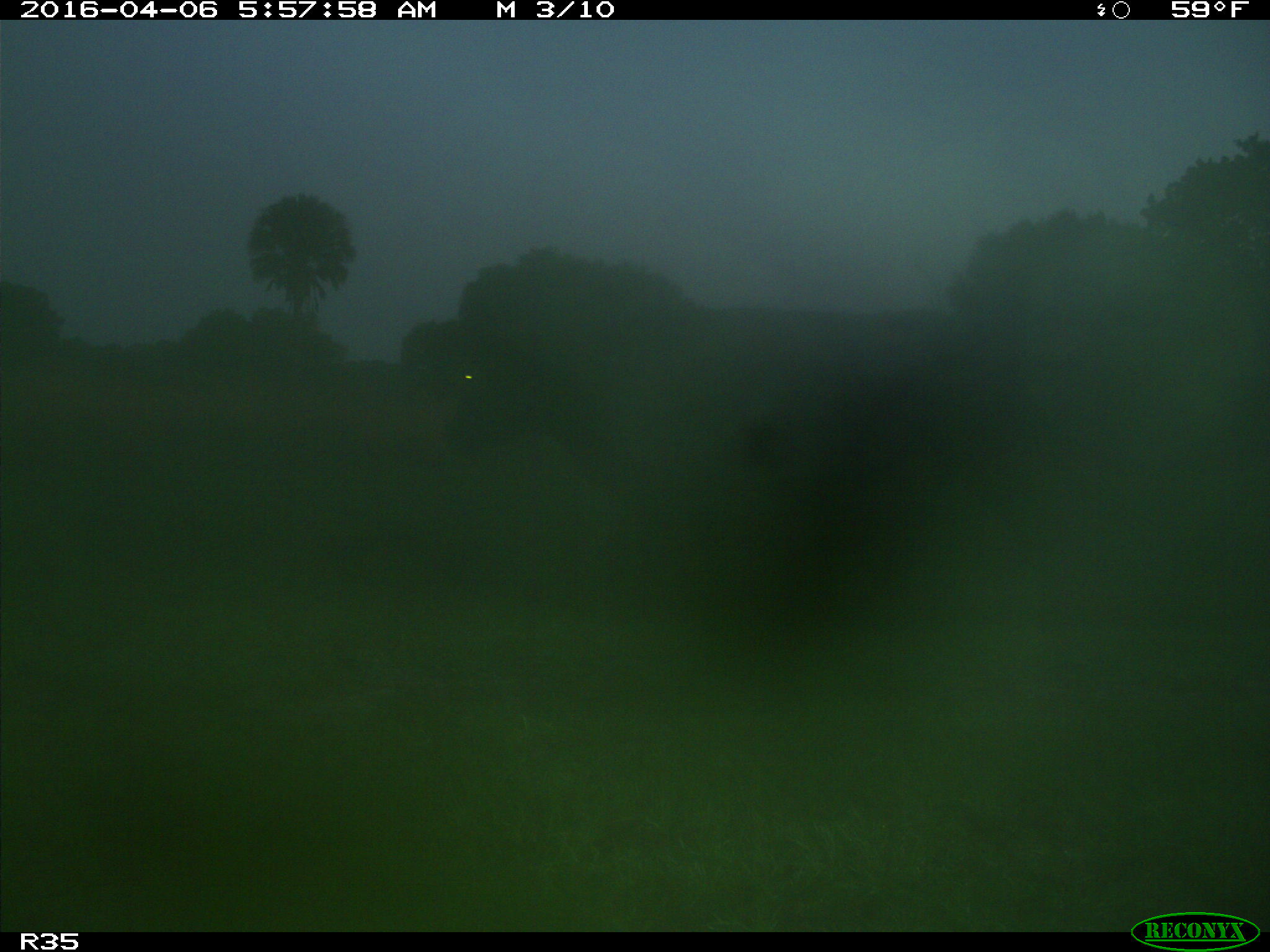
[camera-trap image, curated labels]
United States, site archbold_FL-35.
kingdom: Animalia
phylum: Chordata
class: Mammalia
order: Artiodactyla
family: Bovidae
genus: Bos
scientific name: Bos taurus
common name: domestic cow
Bos taurus (domestic cow).